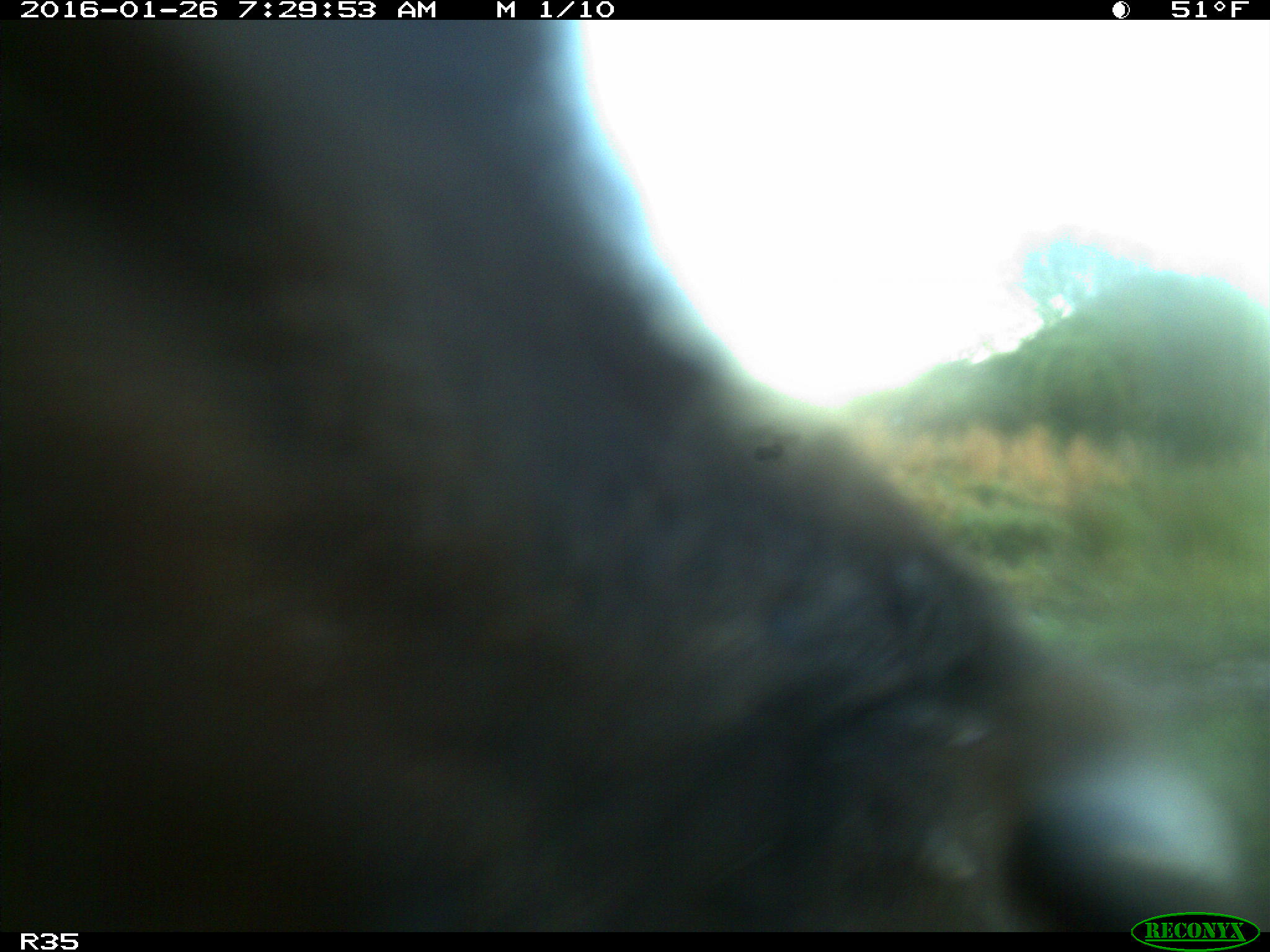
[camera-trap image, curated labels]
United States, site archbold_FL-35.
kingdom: Animalia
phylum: Chordata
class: Mammalia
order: Artiodactyla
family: Bovidae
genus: Bos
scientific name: Bos taurus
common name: domestic cow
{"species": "Bos taurus (domestic cow)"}